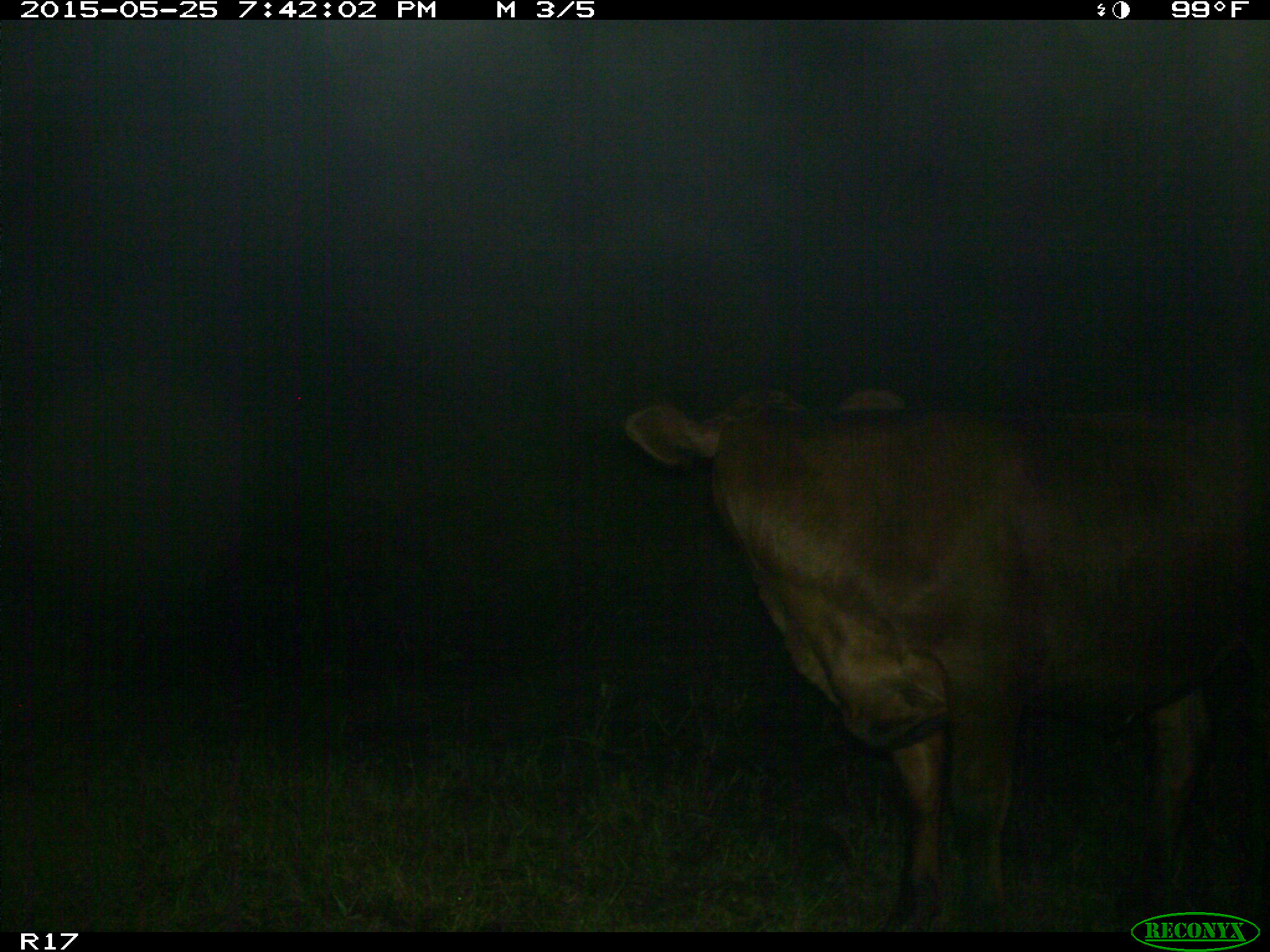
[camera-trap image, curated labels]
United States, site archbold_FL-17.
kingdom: Animalia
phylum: Chordata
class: Mammalia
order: Artiodactyla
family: Bovidae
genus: Bos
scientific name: Bos taurus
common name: domestic cow